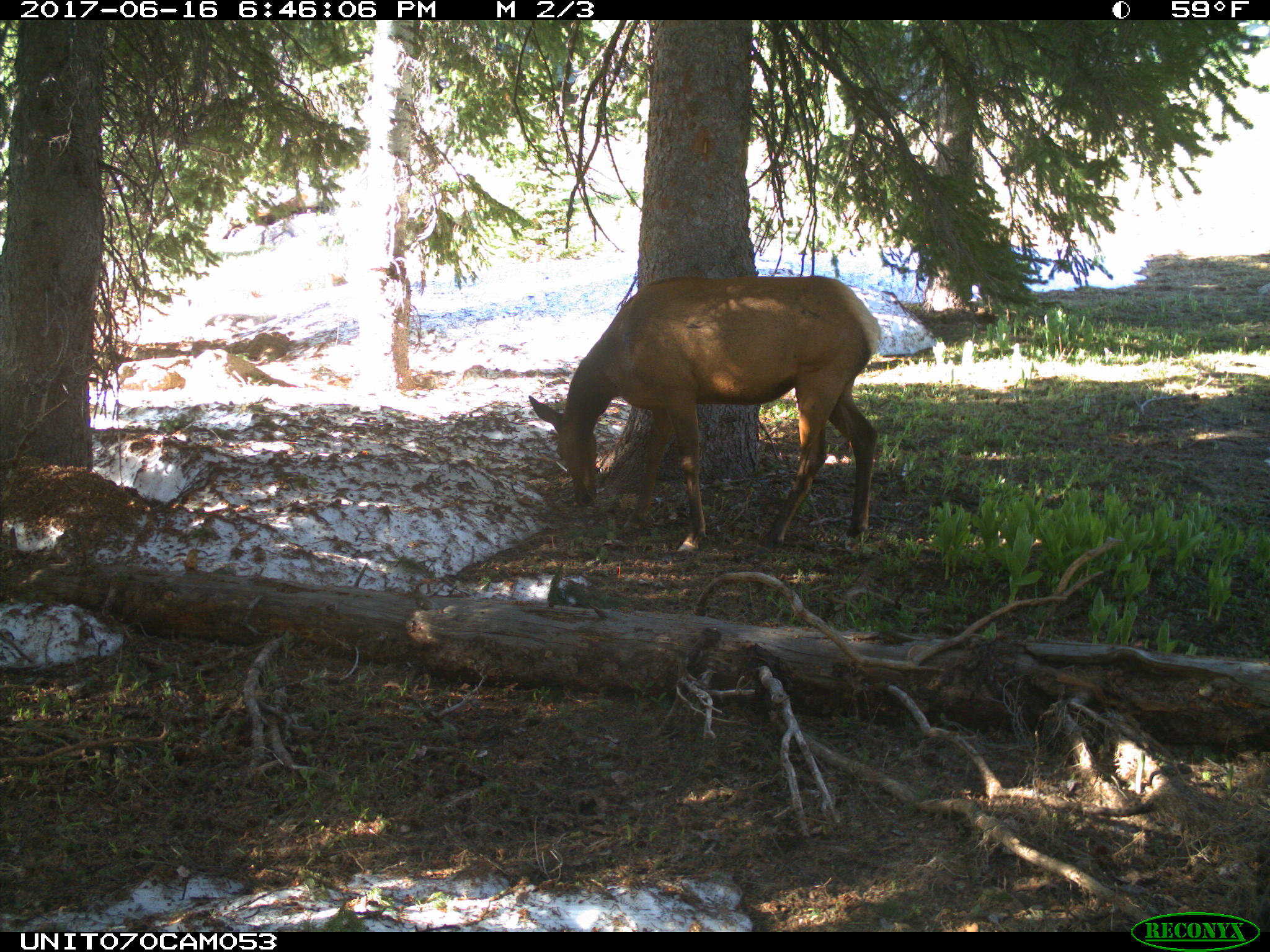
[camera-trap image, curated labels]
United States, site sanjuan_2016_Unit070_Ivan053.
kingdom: Animalia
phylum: Chordata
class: Mammalia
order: Artiodactyla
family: Cervidae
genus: Cervus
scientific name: Cervus elaphus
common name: red deer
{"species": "Cervus elaphus (red deer)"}